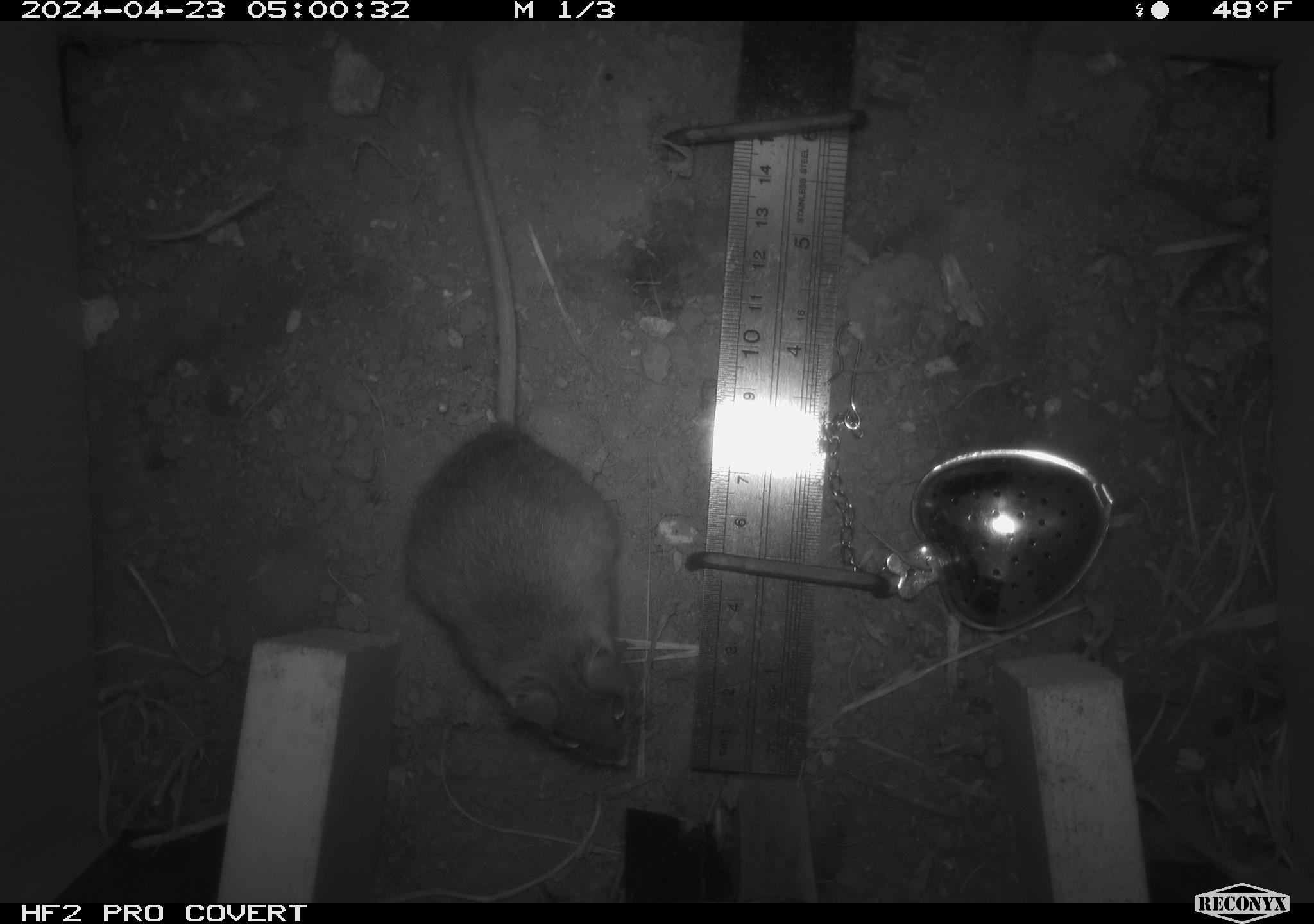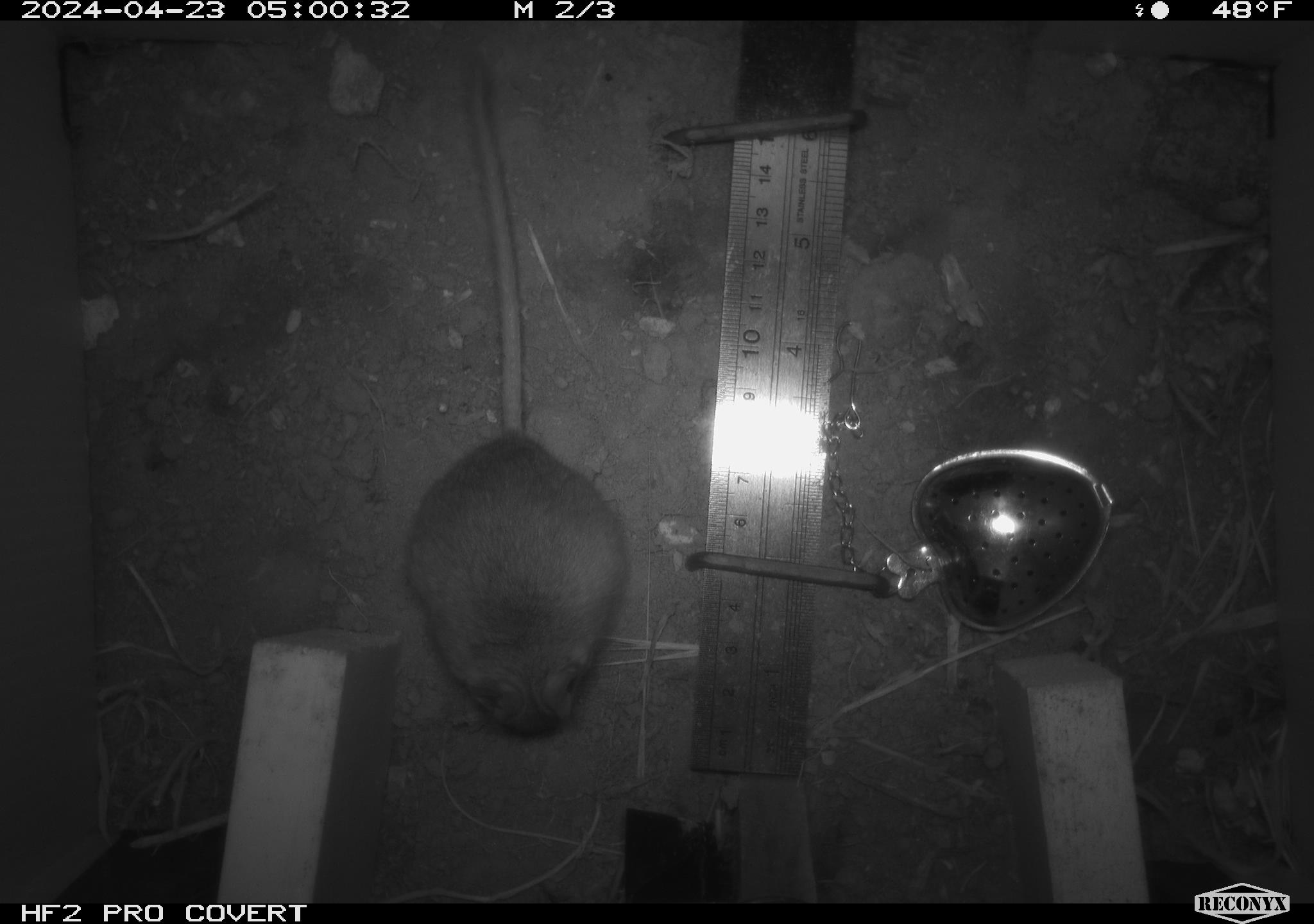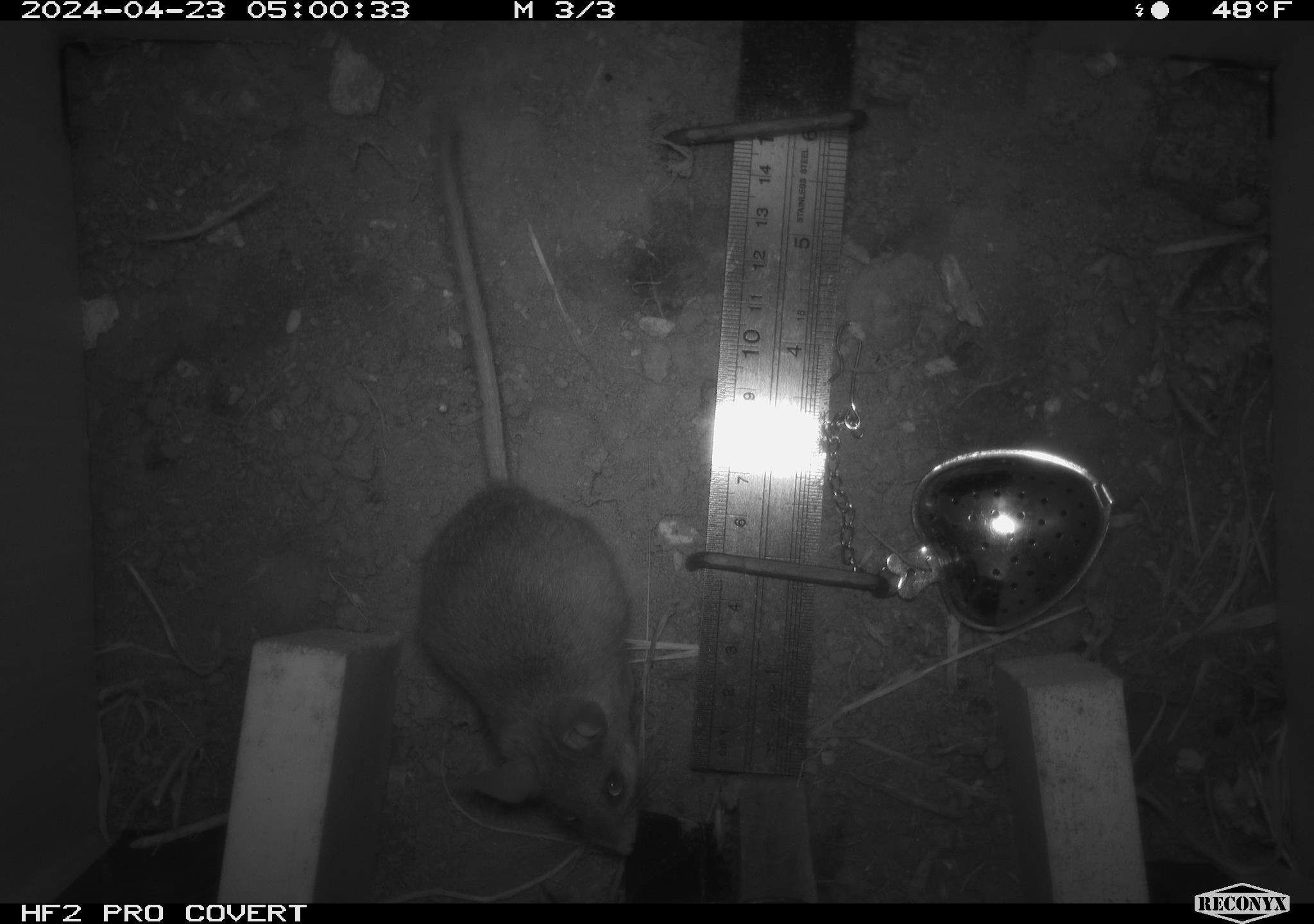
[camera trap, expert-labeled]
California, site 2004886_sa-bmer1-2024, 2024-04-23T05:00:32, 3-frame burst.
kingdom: Animalia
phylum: Chordata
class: Mammalia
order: Rodentia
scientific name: Rodentia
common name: mouse species